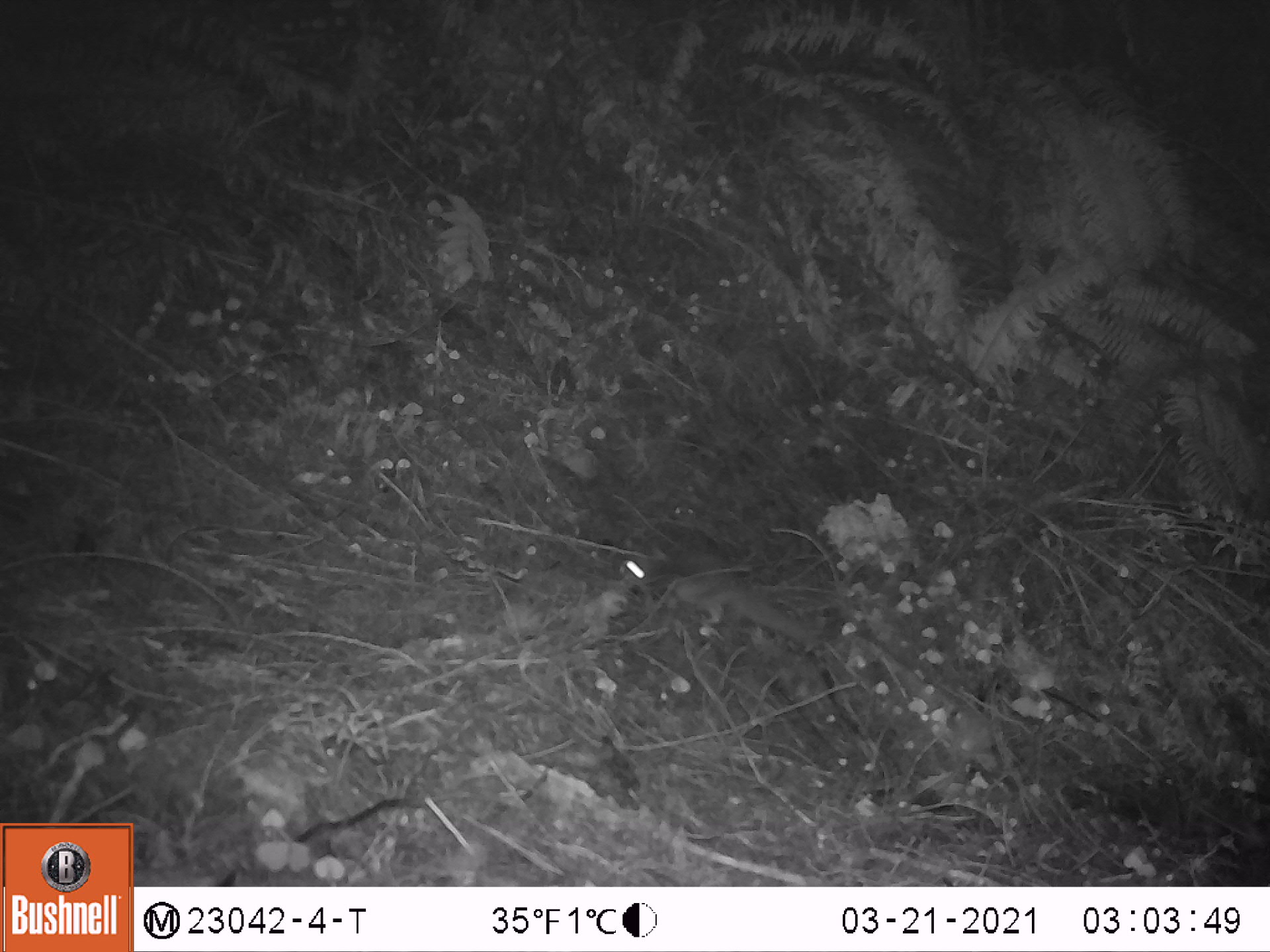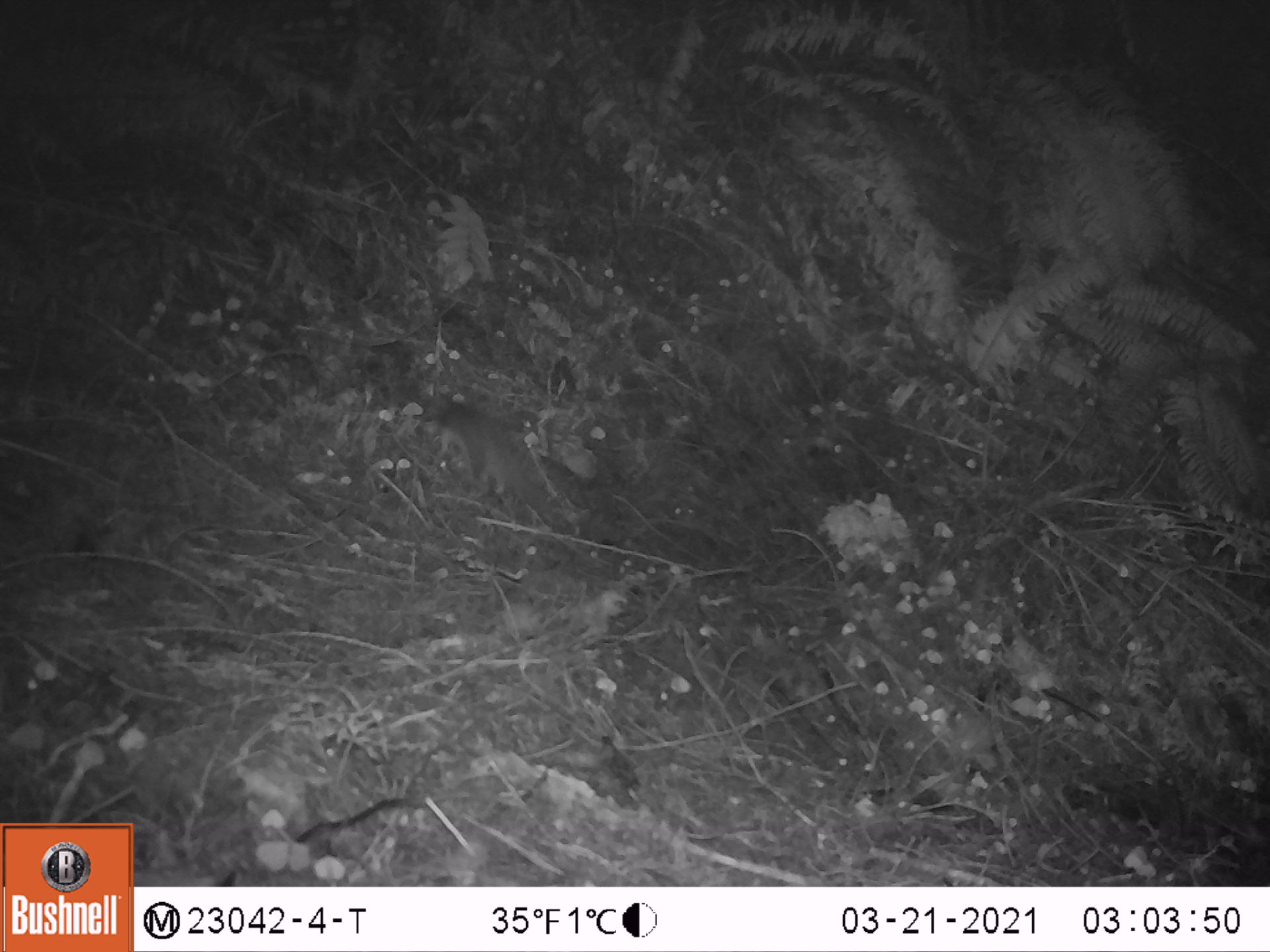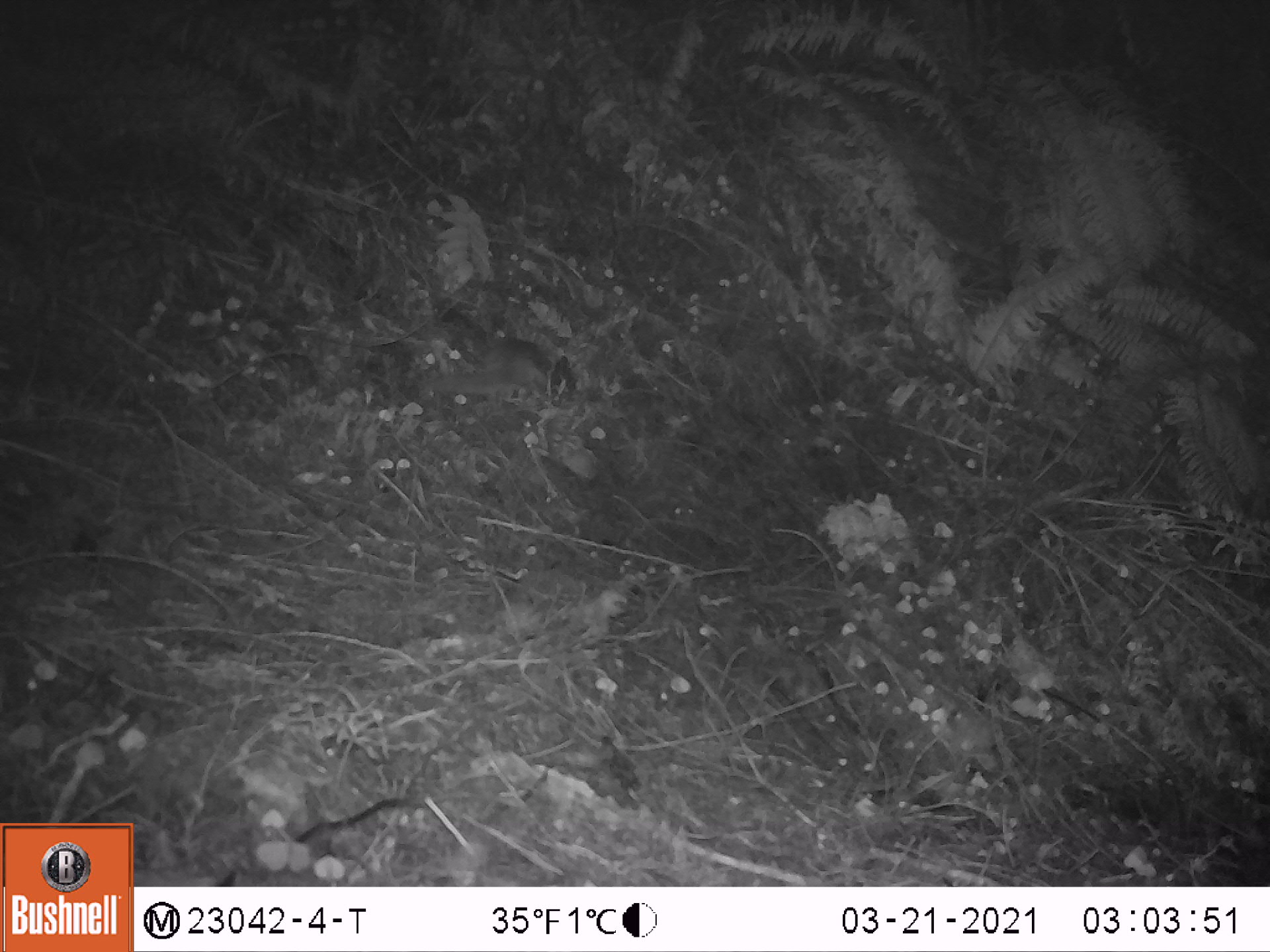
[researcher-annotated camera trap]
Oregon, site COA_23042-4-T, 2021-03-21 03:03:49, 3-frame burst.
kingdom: Animalia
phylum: Chordata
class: Mammalia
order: Rodentia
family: Sciuridae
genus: Glaucomys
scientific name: Glaucomys oregonensis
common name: humboldt's flying squirrel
Humboldt's flying squirrel (Glaucomys oregonensis).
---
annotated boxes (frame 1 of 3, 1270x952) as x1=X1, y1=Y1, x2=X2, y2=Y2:
humboldt's flying squirrel: x1=615, y1=509, x2=819, y2=651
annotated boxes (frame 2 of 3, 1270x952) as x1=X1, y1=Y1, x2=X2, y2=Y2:
humboldt's flying squirrel: x1=417, y1=390, x2=560, y2=517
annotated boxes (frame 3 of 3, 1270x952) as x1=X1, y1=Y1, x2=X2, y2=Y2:
humboldt's flying squirrel: x1=417, y1=330, x2=561, y2=402